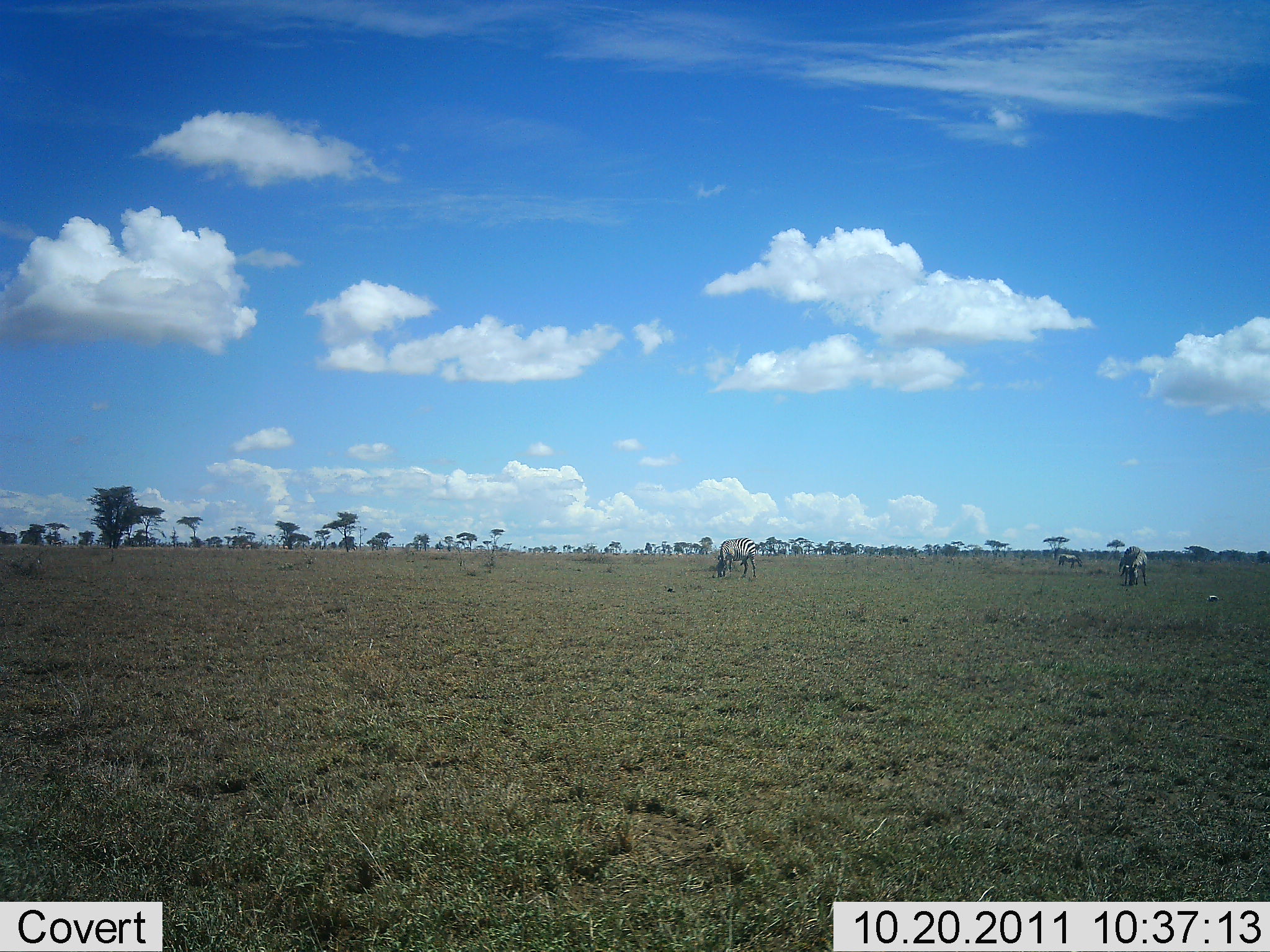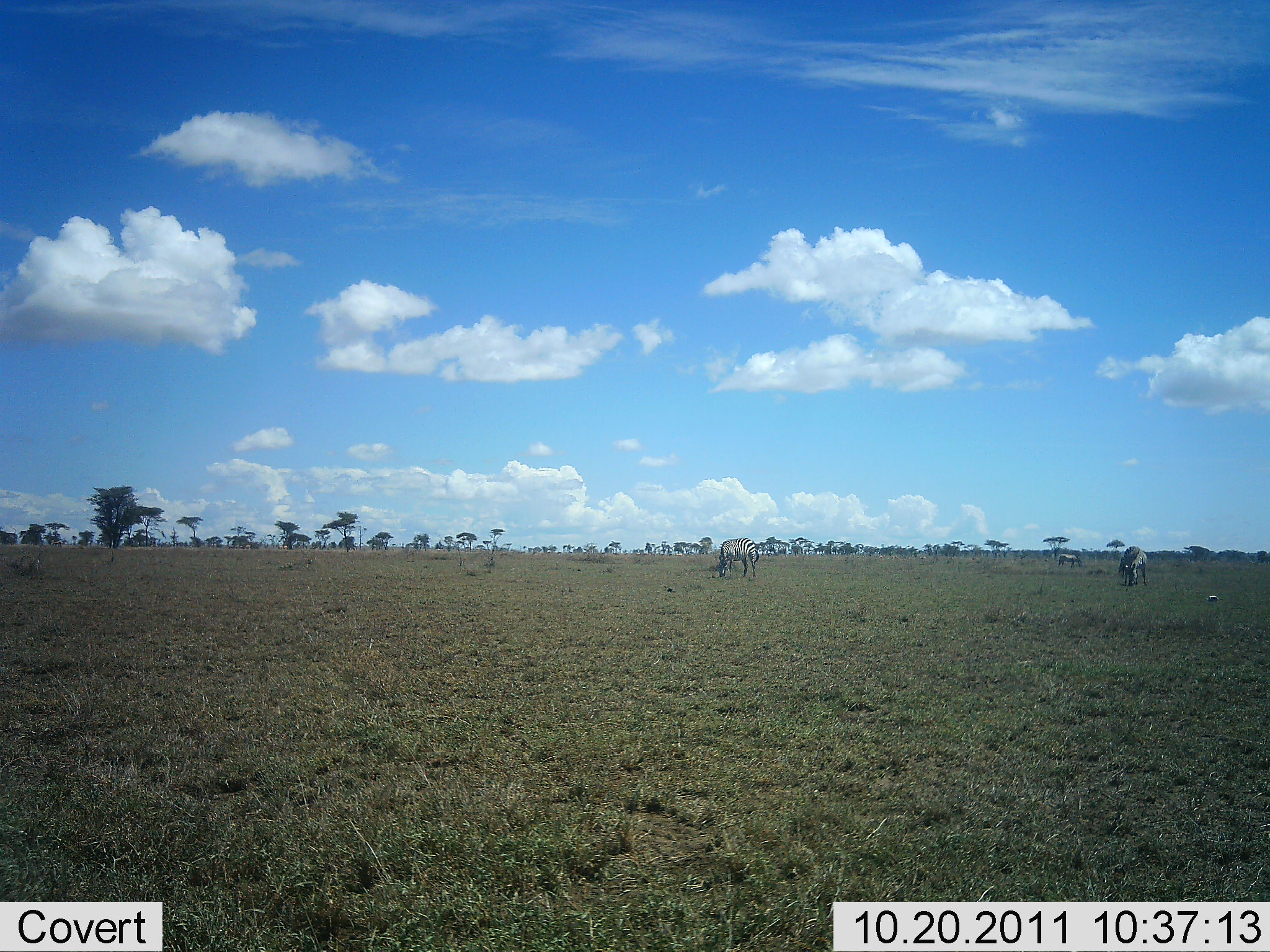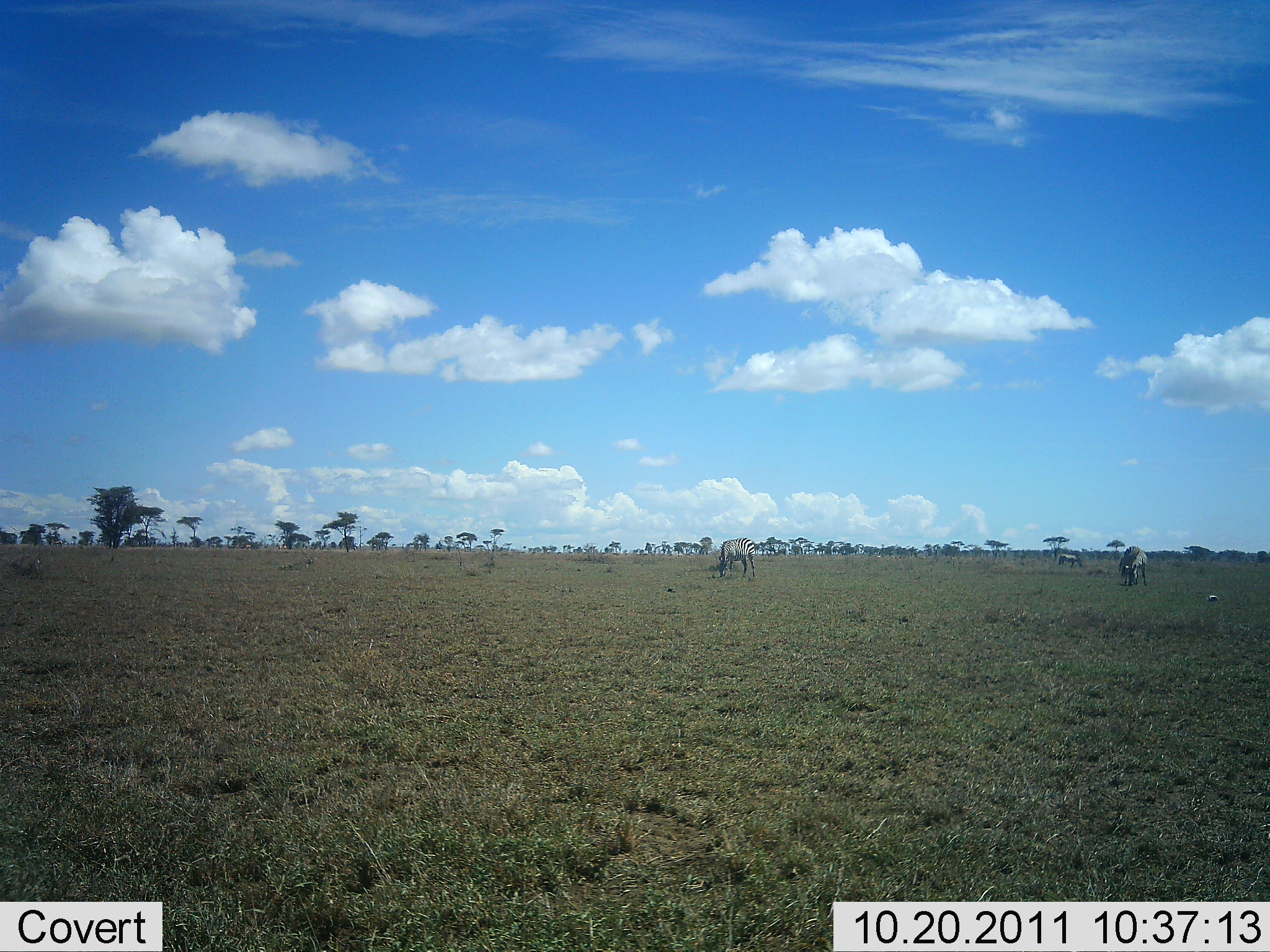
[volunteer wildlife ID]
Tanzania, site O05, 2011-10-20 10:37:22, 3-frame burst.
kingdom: Animalia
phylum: Chordata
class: Mammalia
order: Perissodactyla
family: Equidae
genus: Equus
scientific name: Equus quagga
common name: plains zebra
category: zebra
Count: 3.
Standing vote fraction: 50%.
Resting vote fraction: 0%.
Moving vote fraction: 0%.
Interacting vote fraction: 0%.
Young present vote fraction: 0%.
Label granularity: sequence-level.